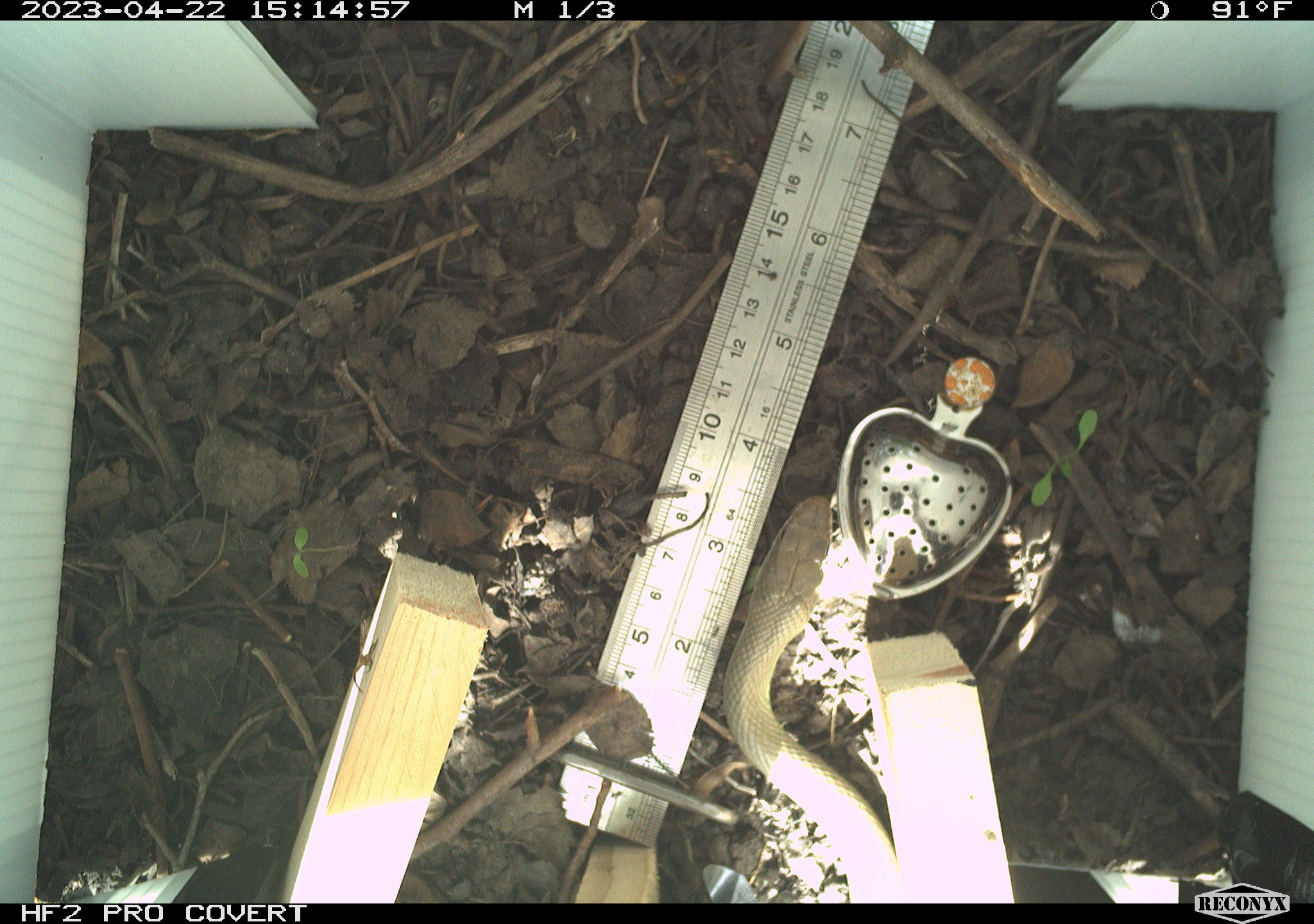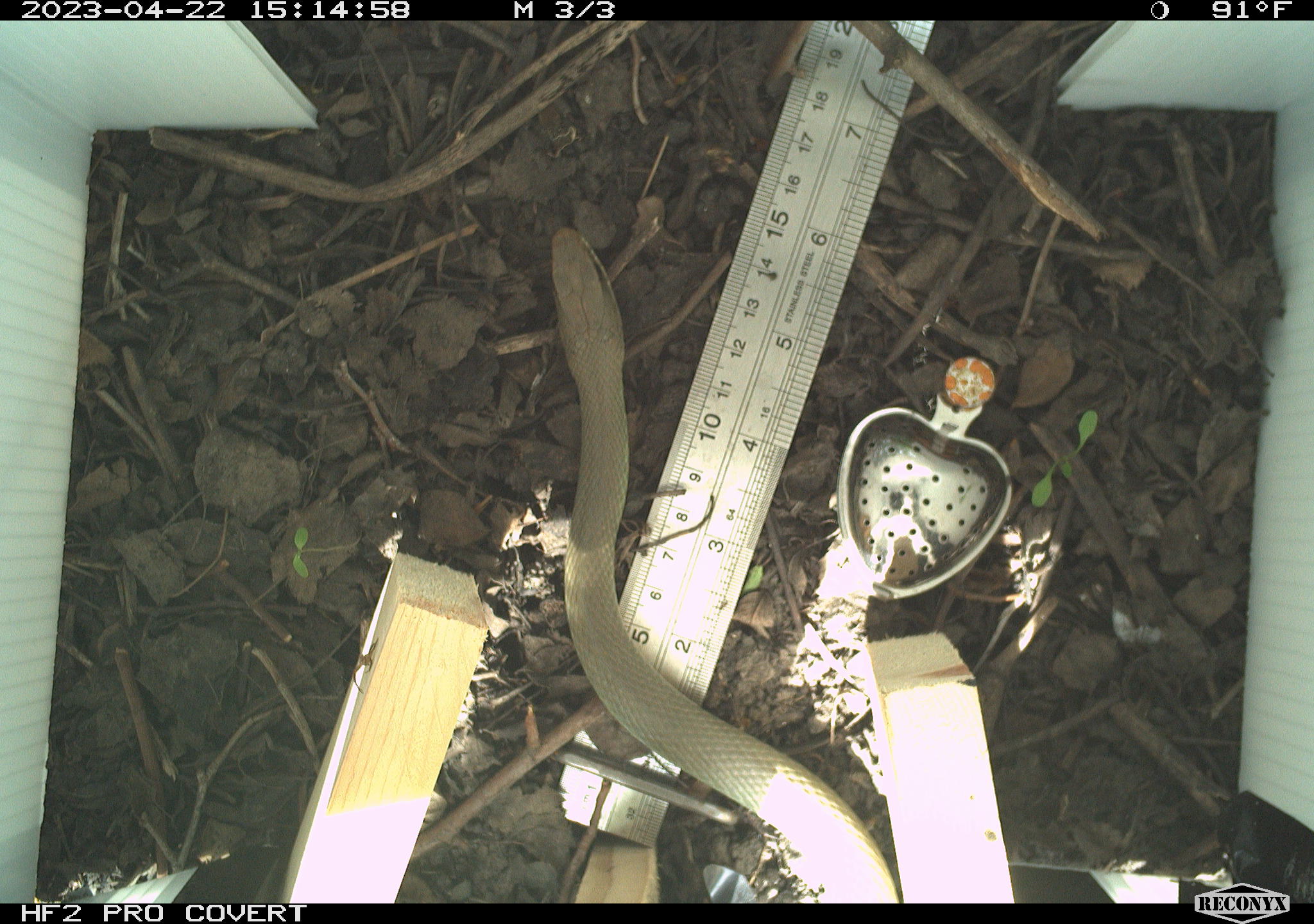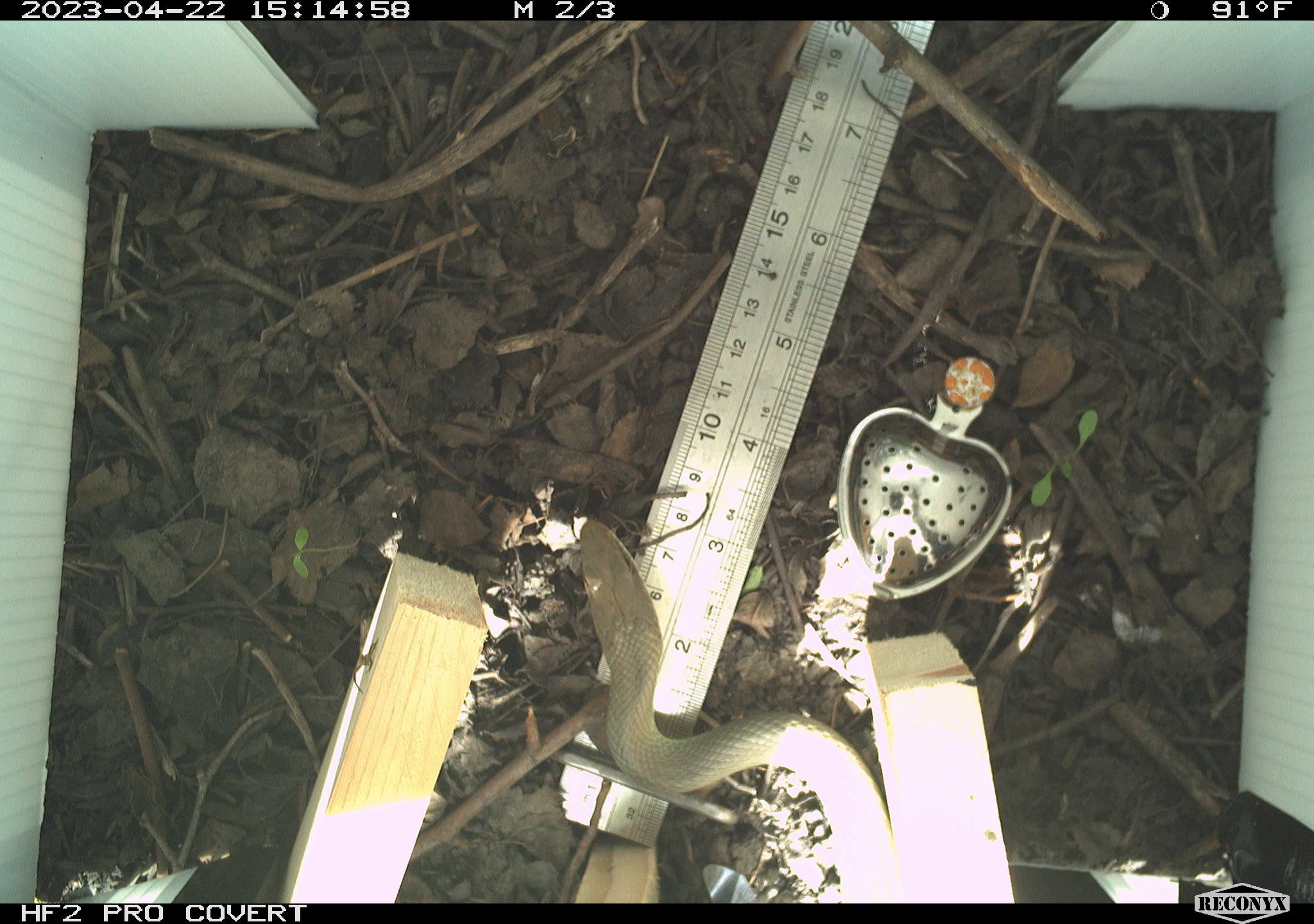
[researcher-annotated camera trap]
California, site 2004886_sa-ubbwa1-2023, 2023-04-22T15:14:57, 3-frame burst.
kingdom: Animalia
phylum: Chordata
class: Reptilia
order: Squamata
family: Colubridae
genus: Coluber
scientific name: Coluber constrictor mormon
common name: western yellow-bellied racer